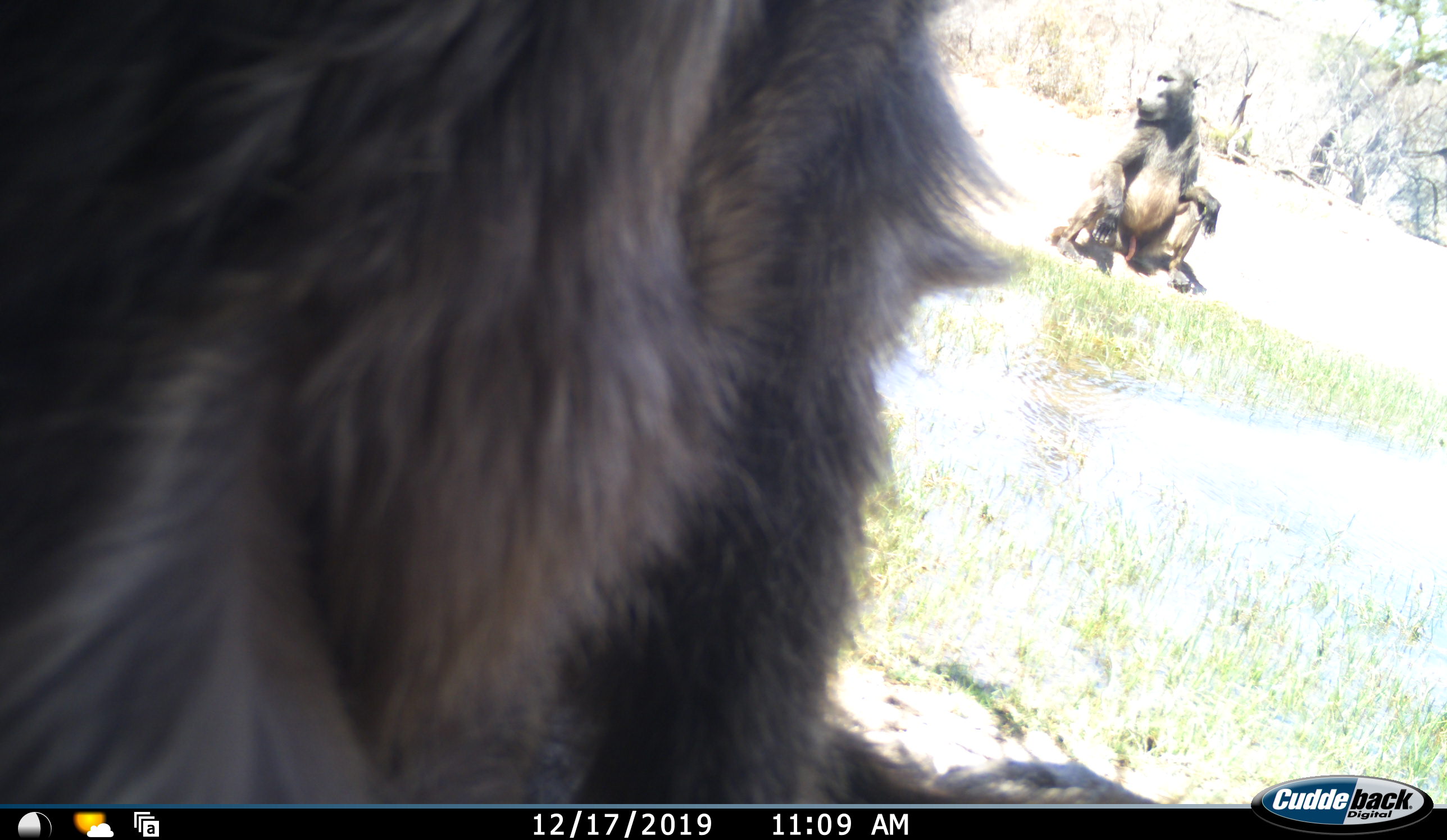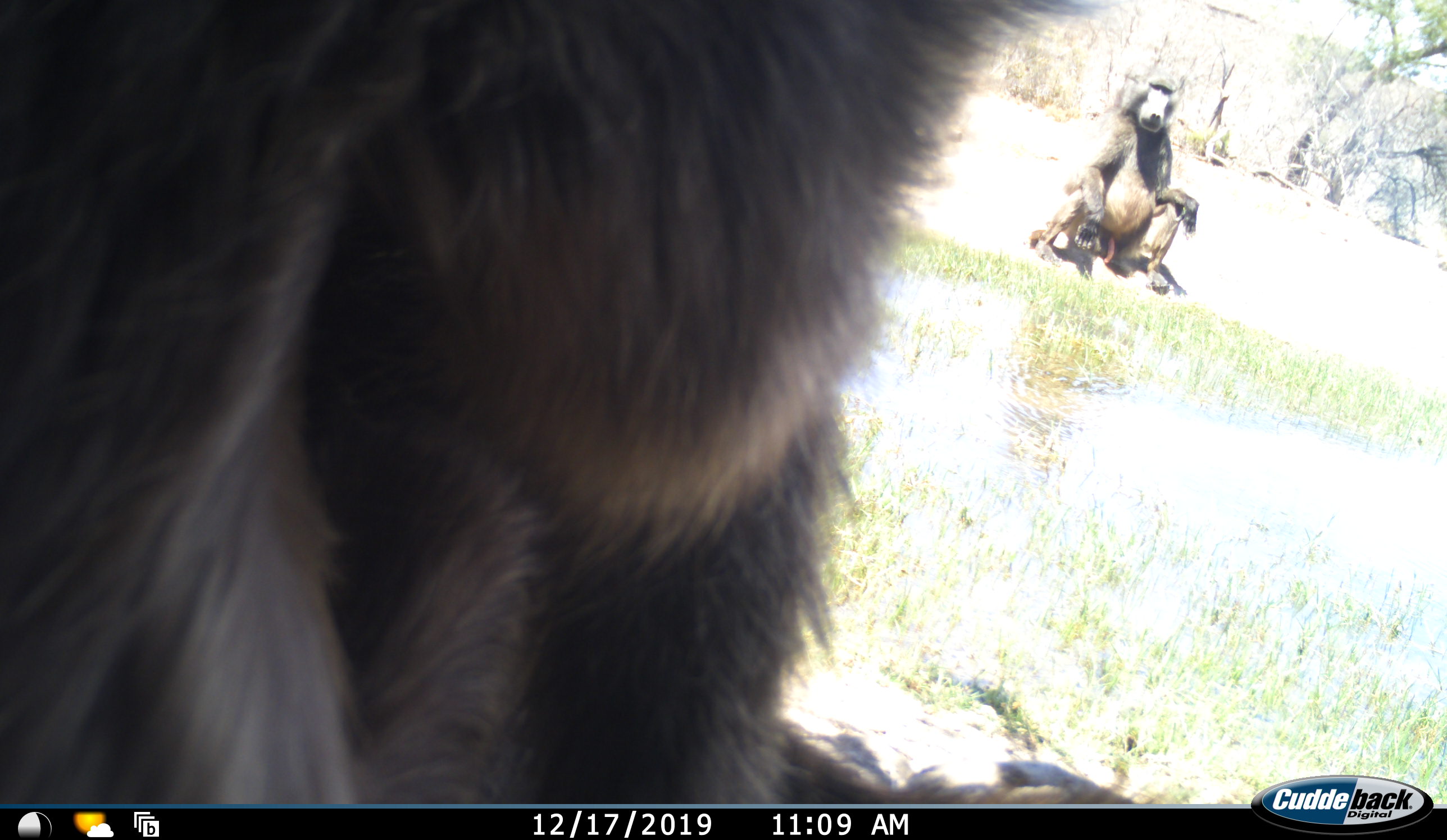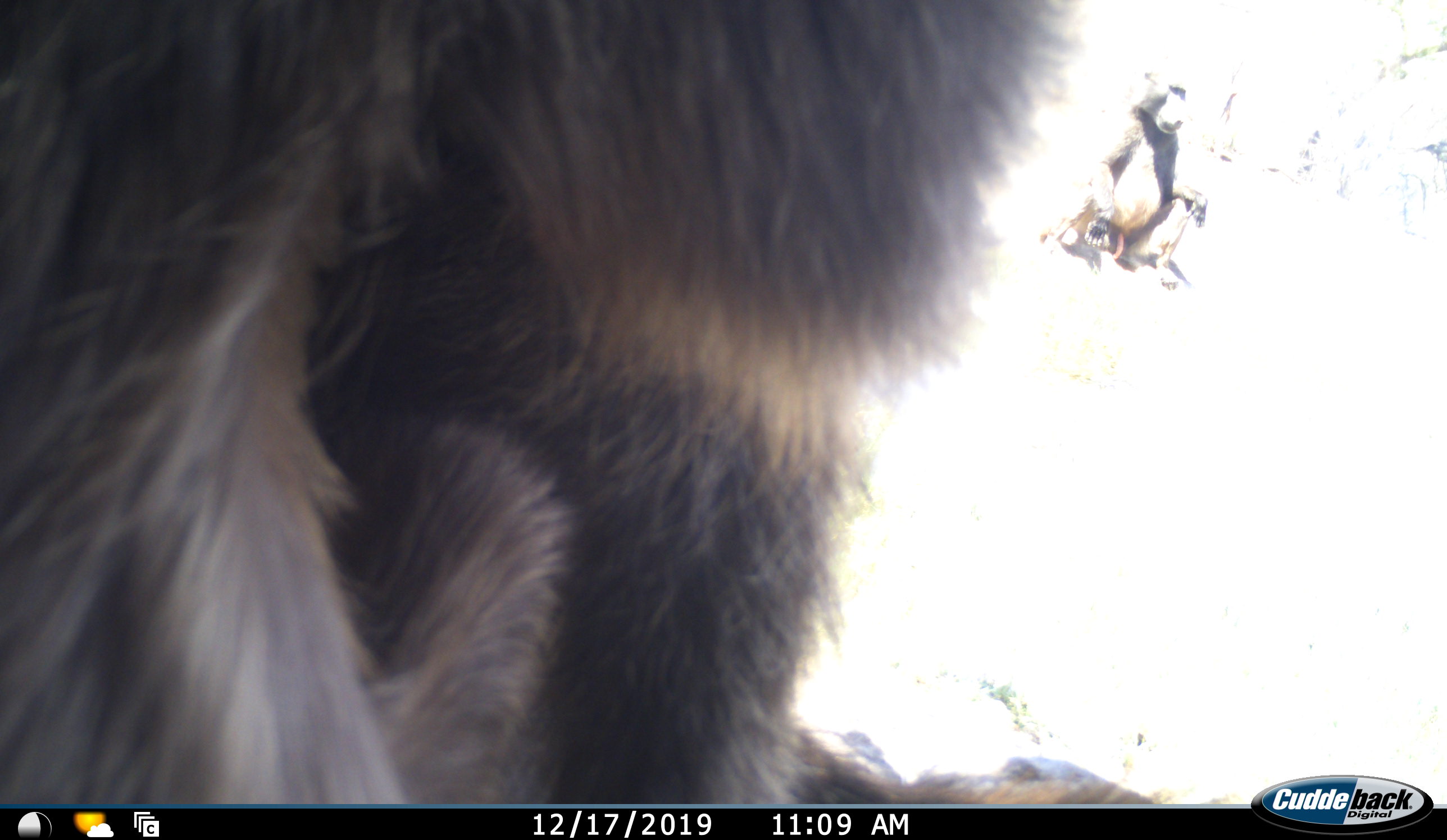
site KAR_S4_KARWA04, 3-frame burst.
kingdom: Animalia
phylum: Chordata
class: Mammalia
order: Primates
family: Cercopithecidae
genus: Papio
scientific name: Papio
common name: baboon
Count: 2.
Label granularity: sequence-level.